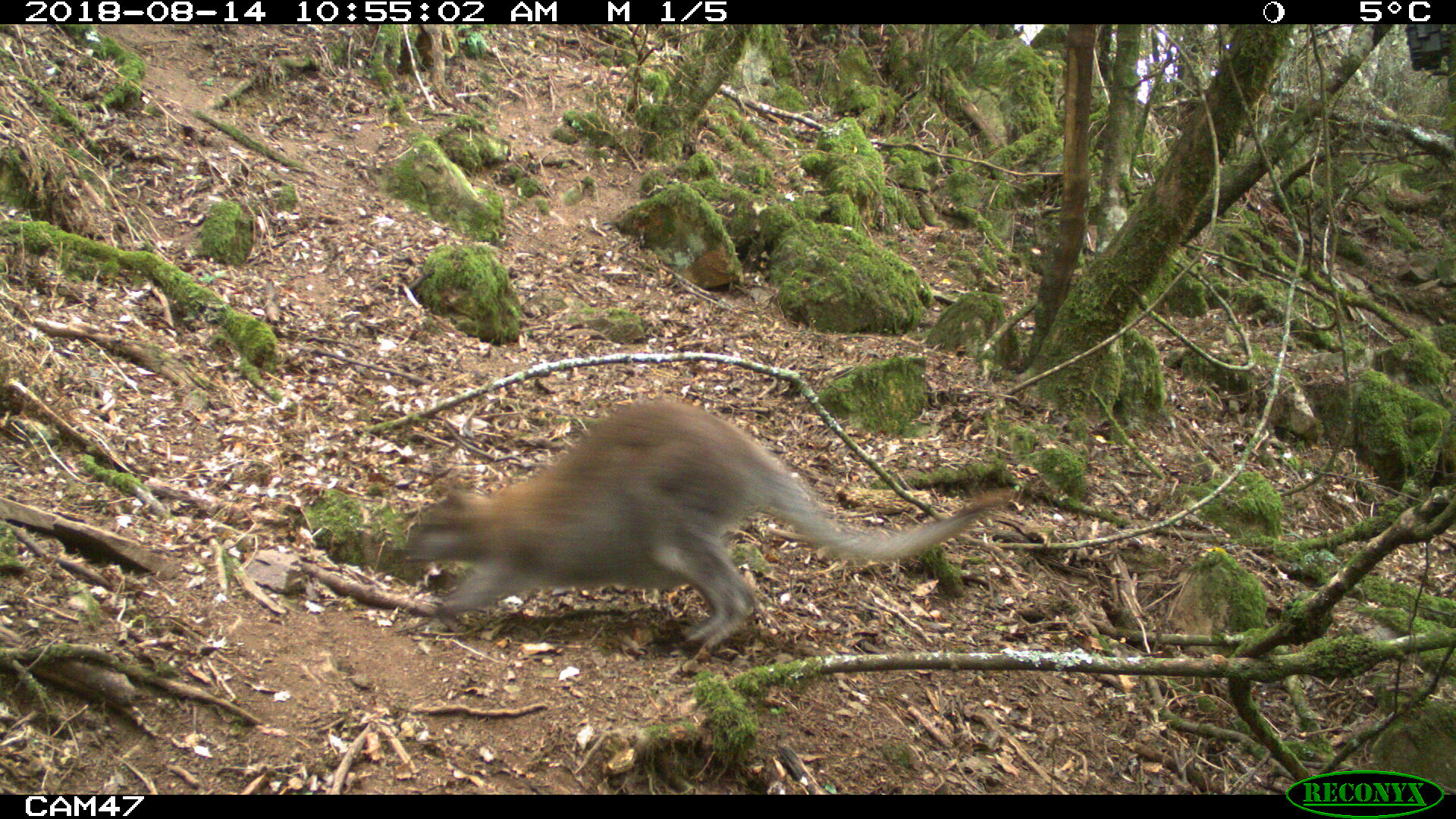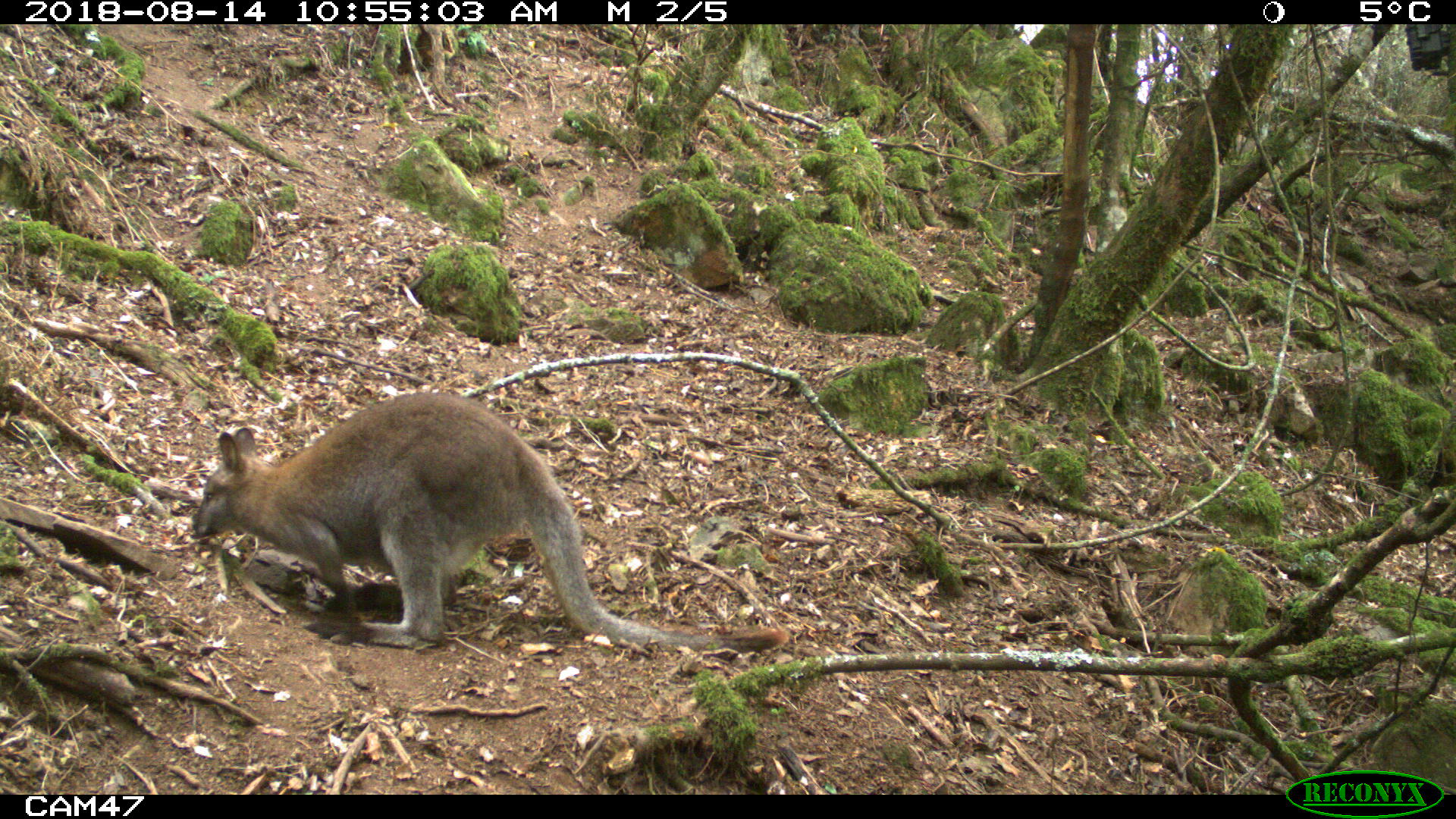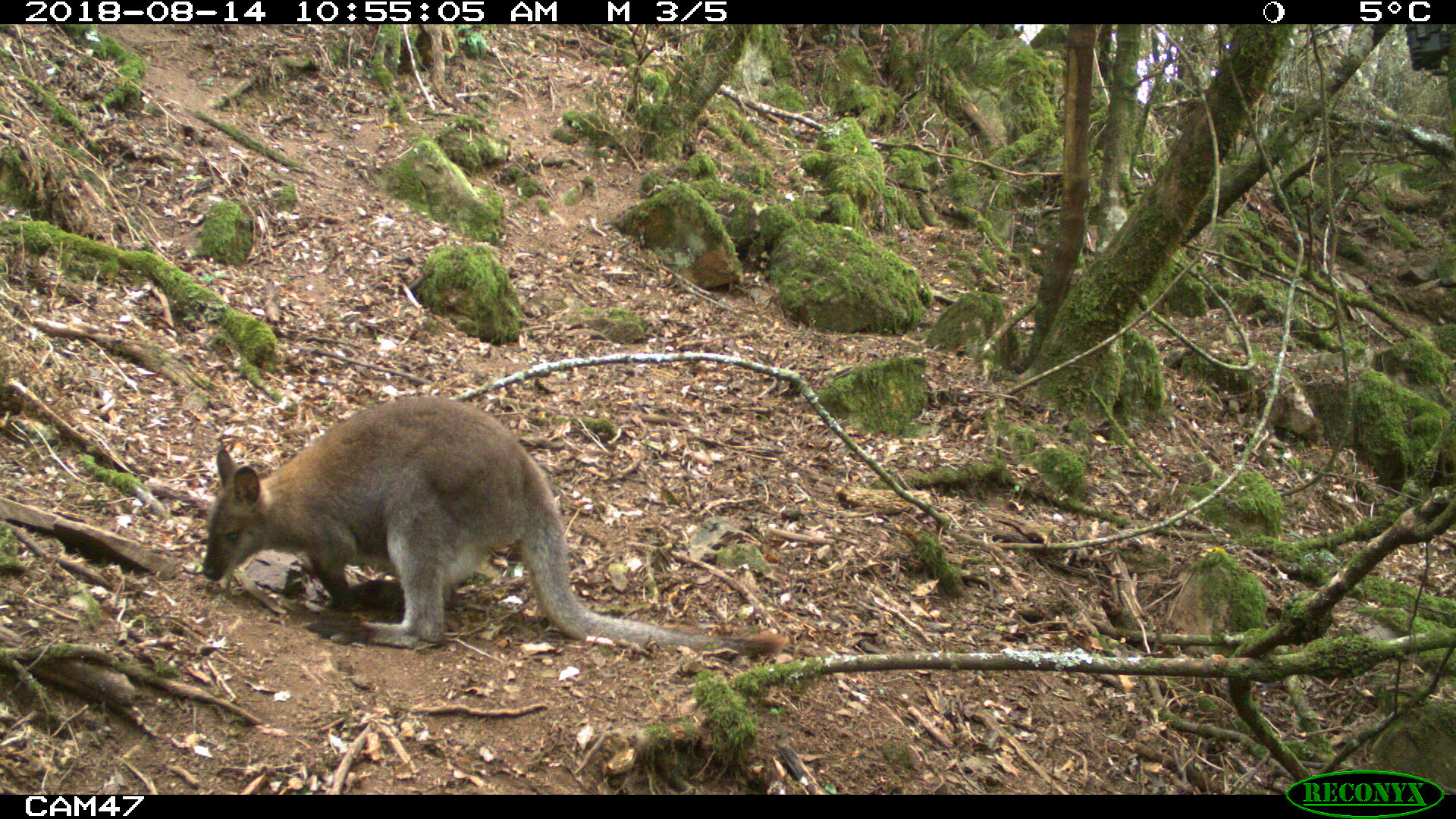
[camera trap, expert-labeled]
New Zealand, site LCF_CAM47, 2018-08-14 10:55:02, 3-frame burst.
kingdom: Animalia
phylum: Chordata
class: Mammalia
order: Diprotodontia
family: Macropodidae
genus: Notamacropus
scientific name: Notamacropus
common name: wallaby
Wallaby (Notamacropus).